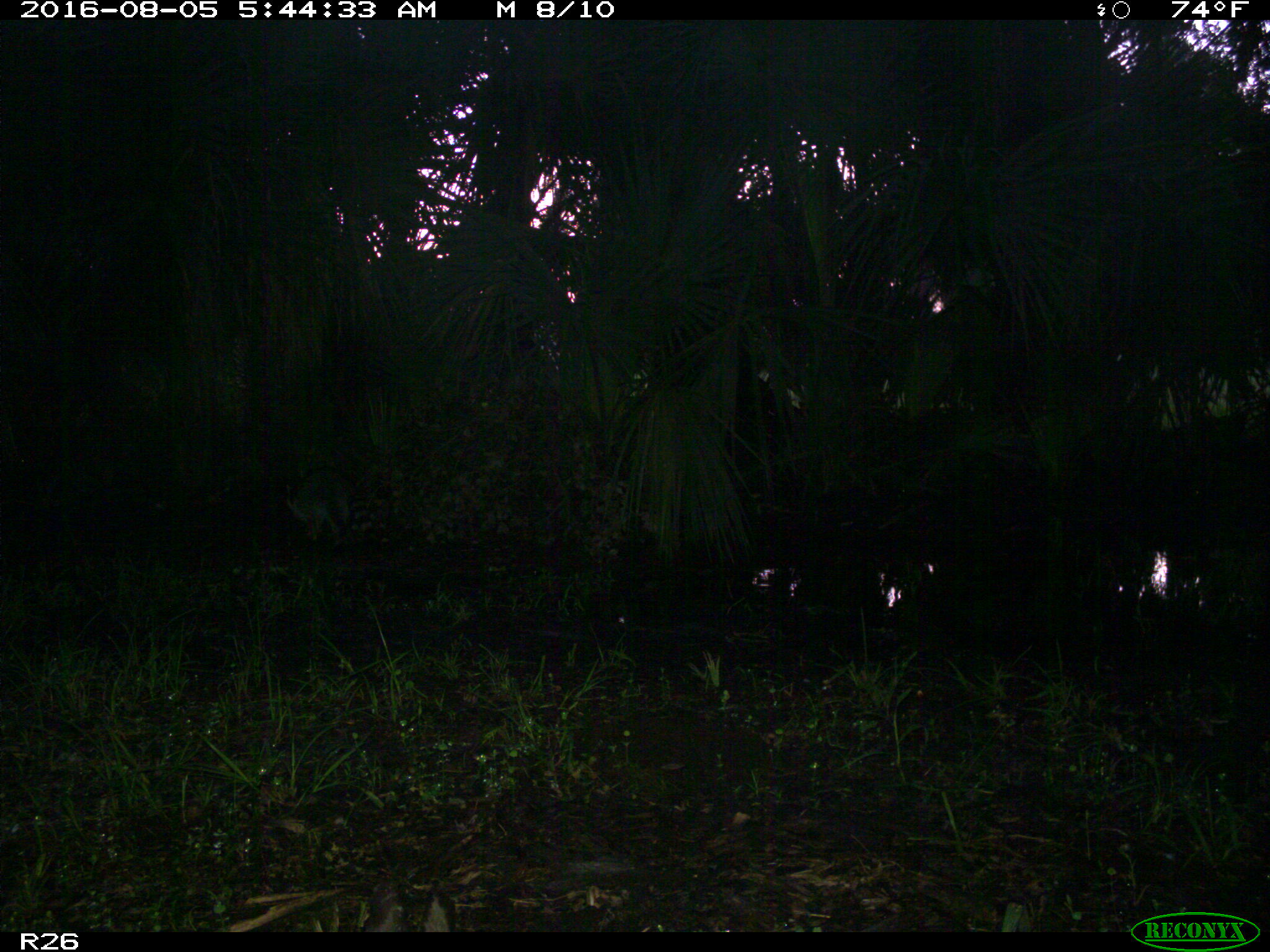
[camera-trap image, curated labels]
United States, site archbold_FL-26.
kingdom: Animalia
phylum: Chordata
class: Mammalia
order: Carnivora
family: Procyonidae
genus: Procyon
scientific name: Procyon lotor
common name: common raccoon